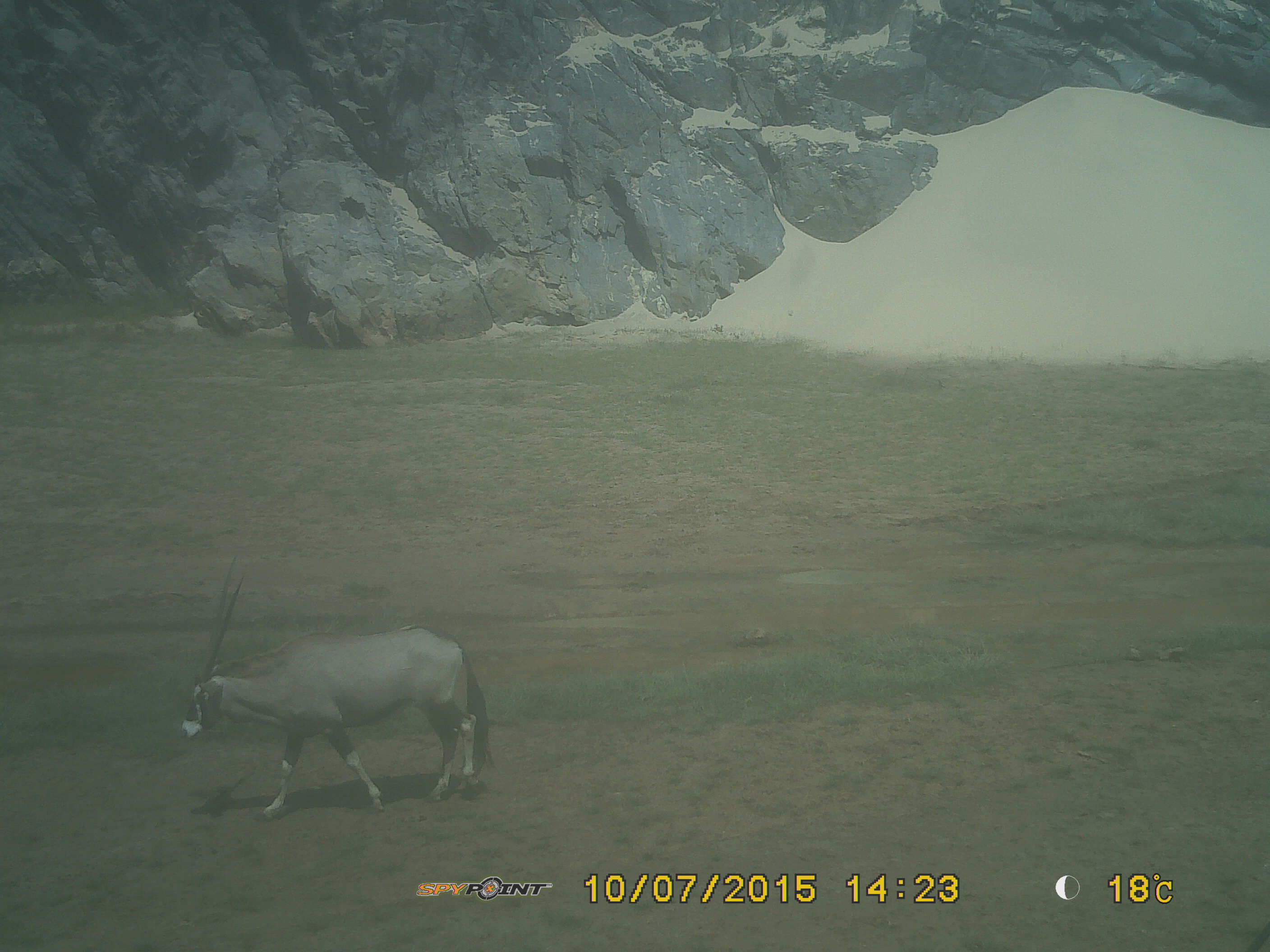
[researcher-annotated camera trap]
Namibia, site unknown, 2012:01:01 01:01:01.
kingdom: Animalia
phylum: Chordata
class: Mammalia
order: Artiodactyla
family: Bovidae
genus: Oryx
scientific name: Oryx gazella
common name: gemsbok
Oryx gazella (gemsbok).